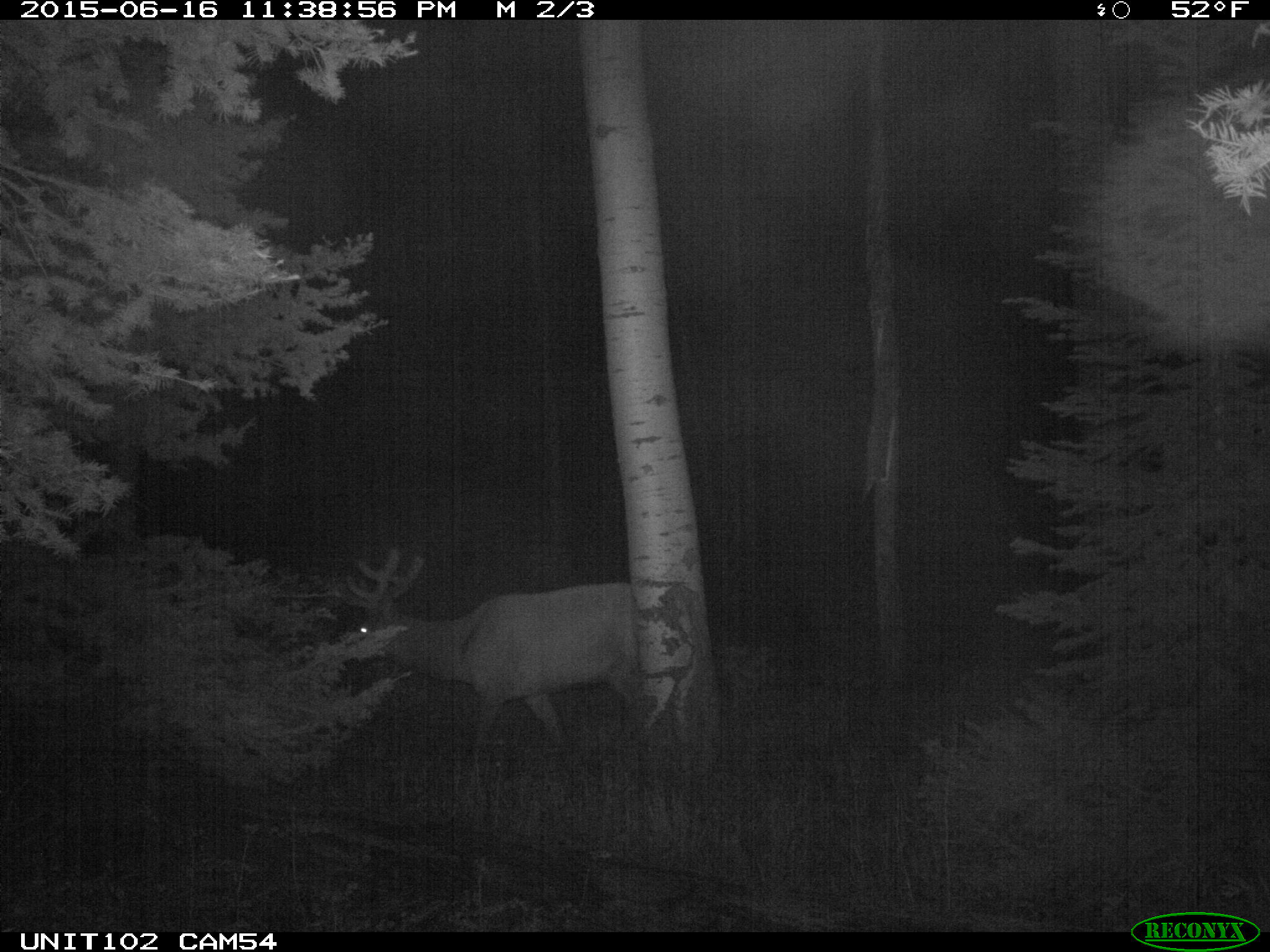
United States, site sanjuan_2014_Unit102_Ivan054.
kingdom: Animalia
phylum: Chordata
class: Mammalia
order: Artiodactyla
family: Cervidae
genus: Cervus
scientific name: Cervus elaphus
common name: red deer